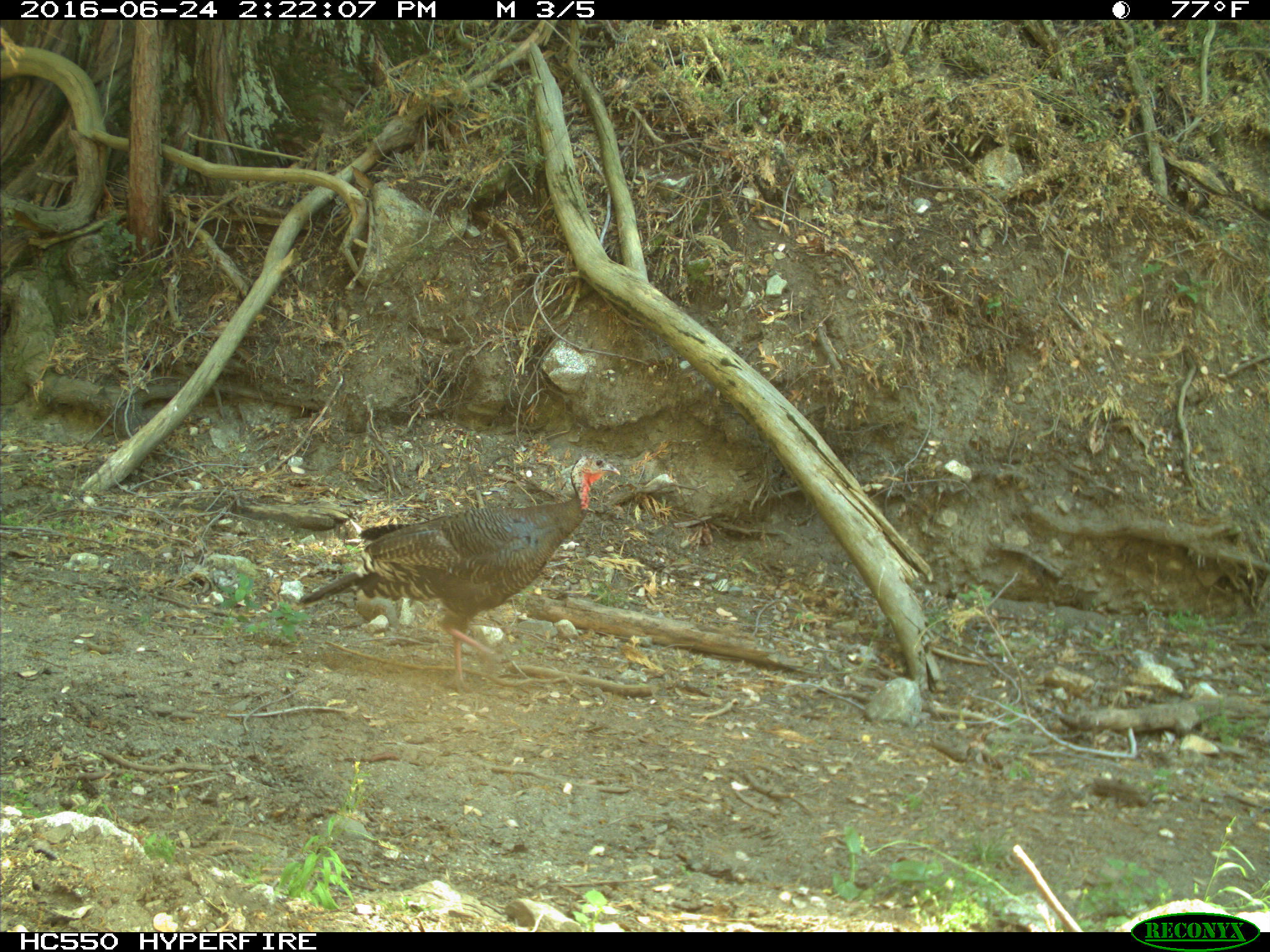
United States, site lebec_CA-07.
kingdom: Animalia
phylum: Chordata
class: Mammalia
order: Carnivora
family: Canidae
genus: Canis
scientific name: Canis latrans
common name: coyote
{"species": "Canis latrans (coyote)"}